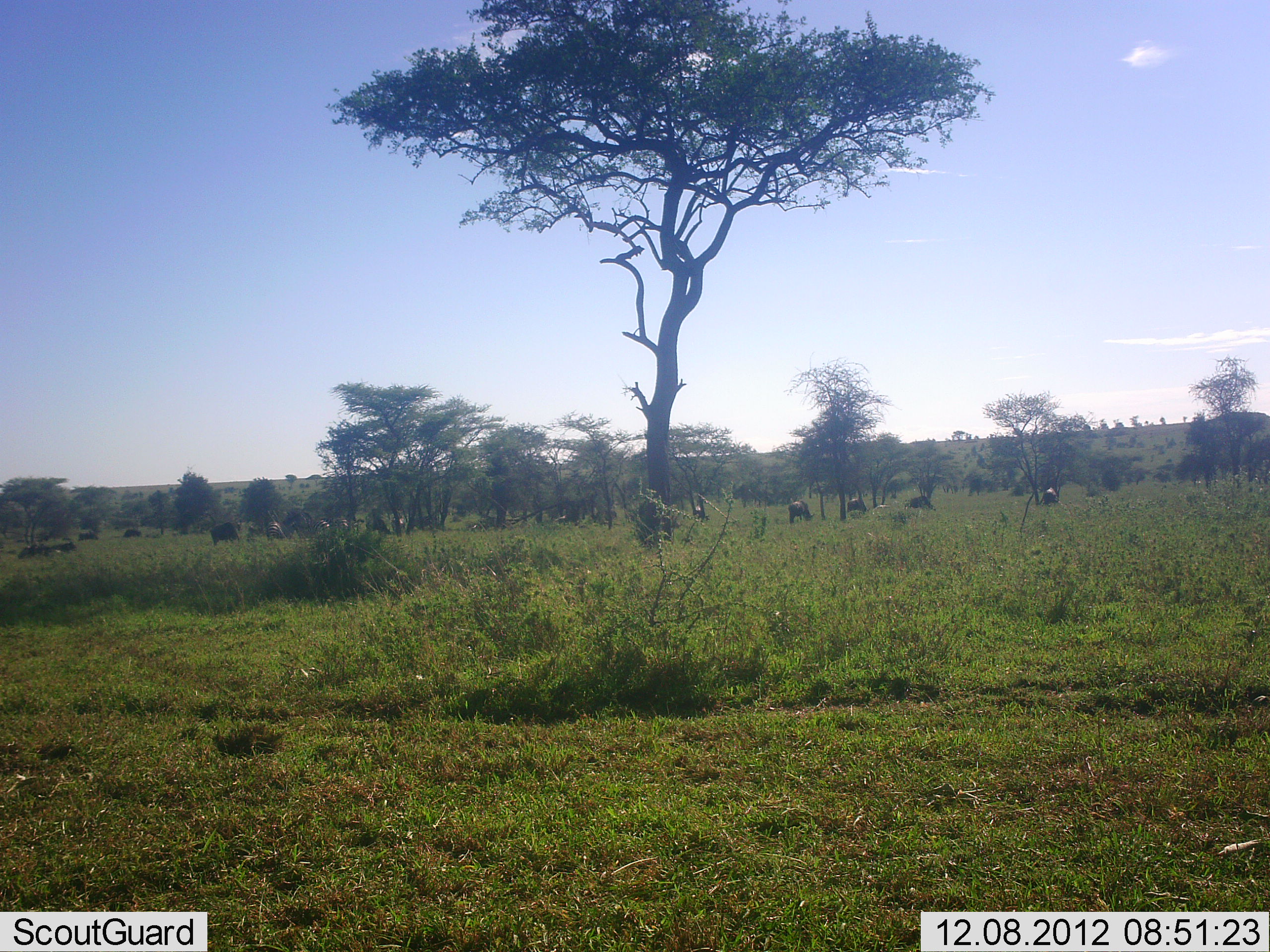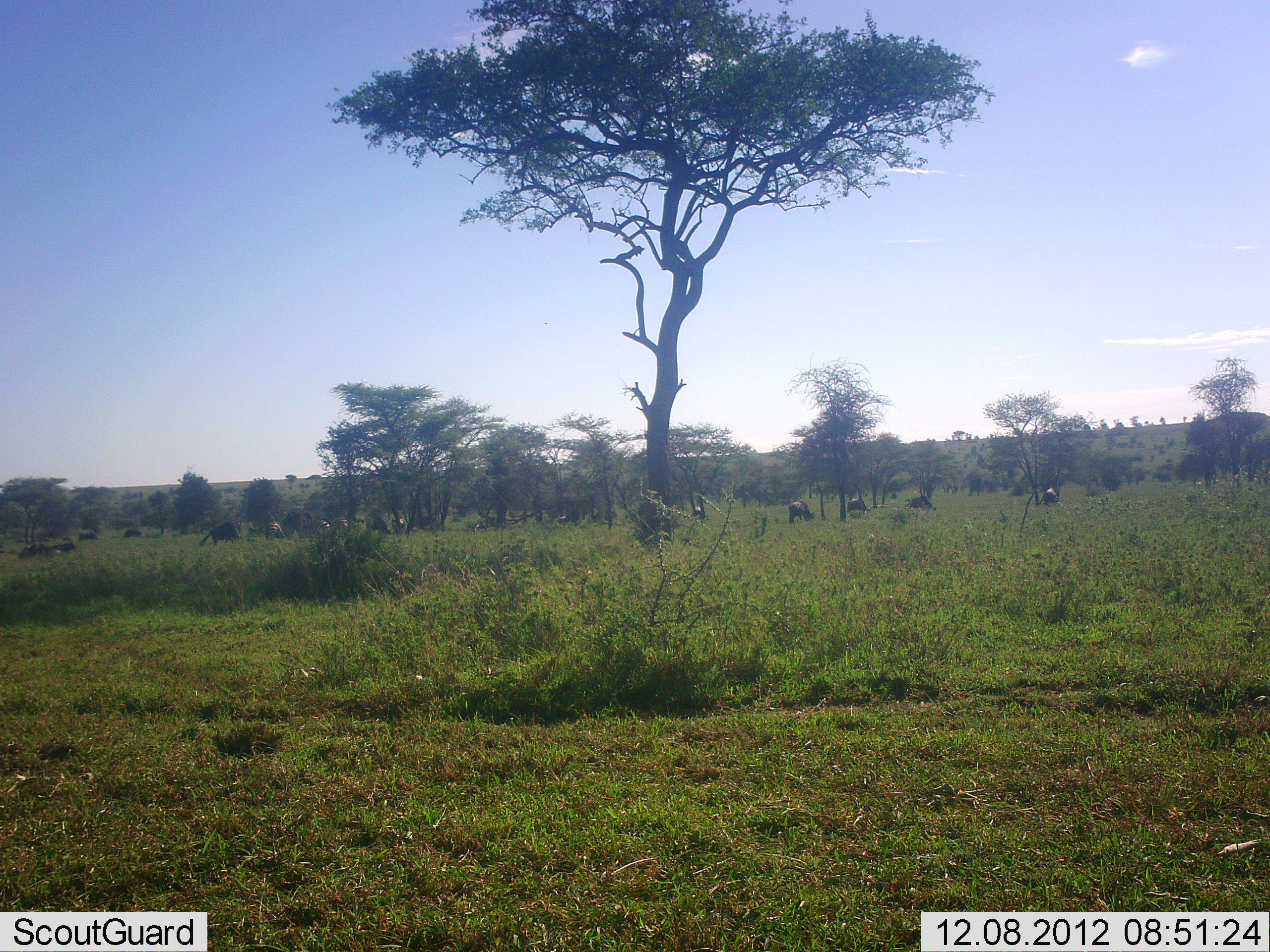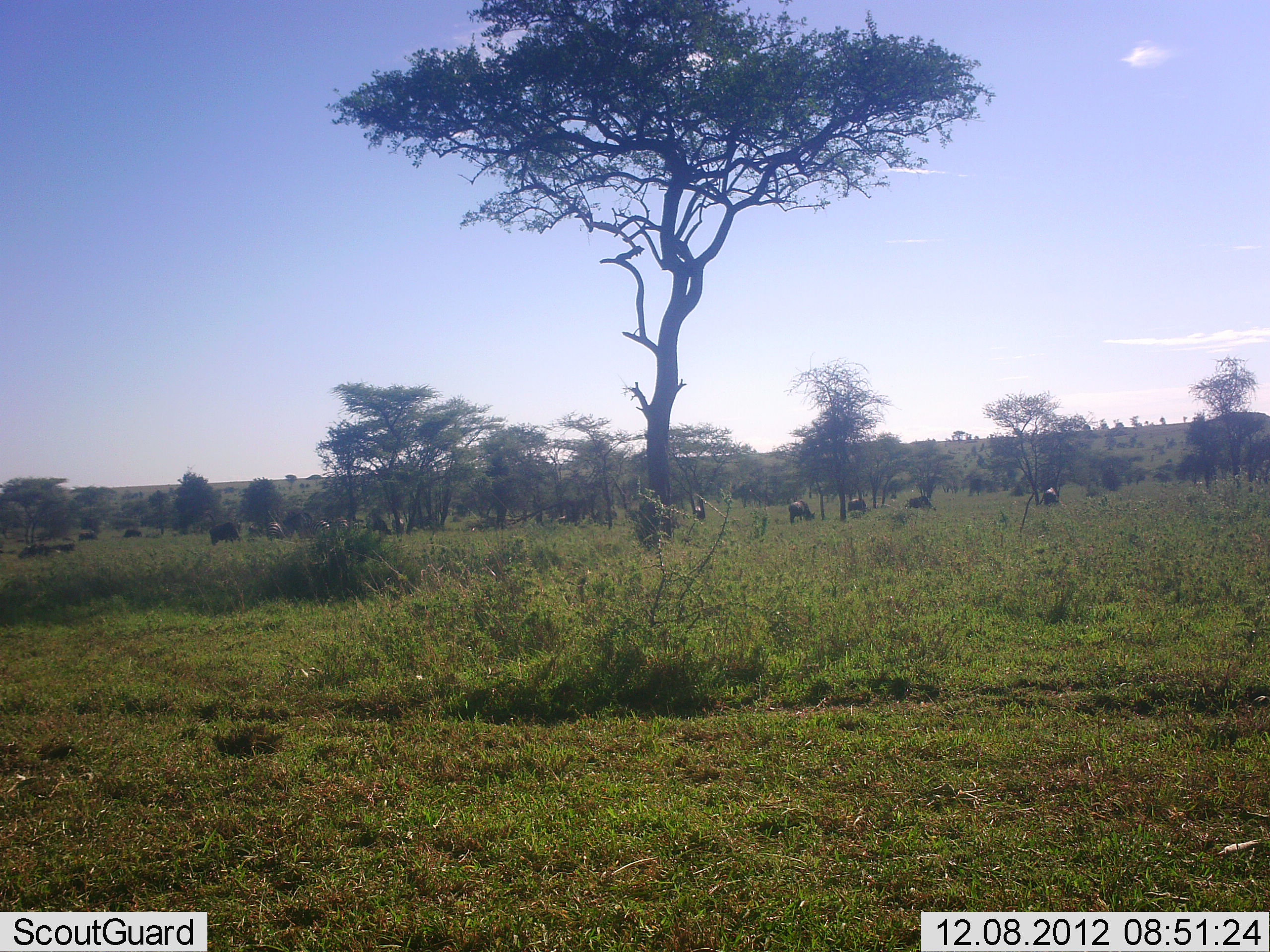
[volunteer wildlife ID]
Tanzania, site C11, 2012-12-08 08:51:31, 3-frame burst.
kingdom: Animalia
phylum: Chordata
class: Mammalia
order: Artiodactyla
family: Bovidae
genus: Connochaetes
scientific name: Connochaetes taurinus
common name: blue wildebeest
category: wildebeest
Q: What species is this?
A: Wildebeest (blue wildebeest) (Connochaetes taurinus).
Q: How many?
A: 11-50.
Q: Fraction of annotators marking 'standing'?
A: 53%.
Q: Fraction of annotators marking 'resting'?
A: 7%.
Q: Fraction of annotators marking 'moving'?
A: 33%.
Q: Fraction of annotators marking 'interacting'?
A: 0%.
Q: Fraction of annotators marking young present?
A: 0%.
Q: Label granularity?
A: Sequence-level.